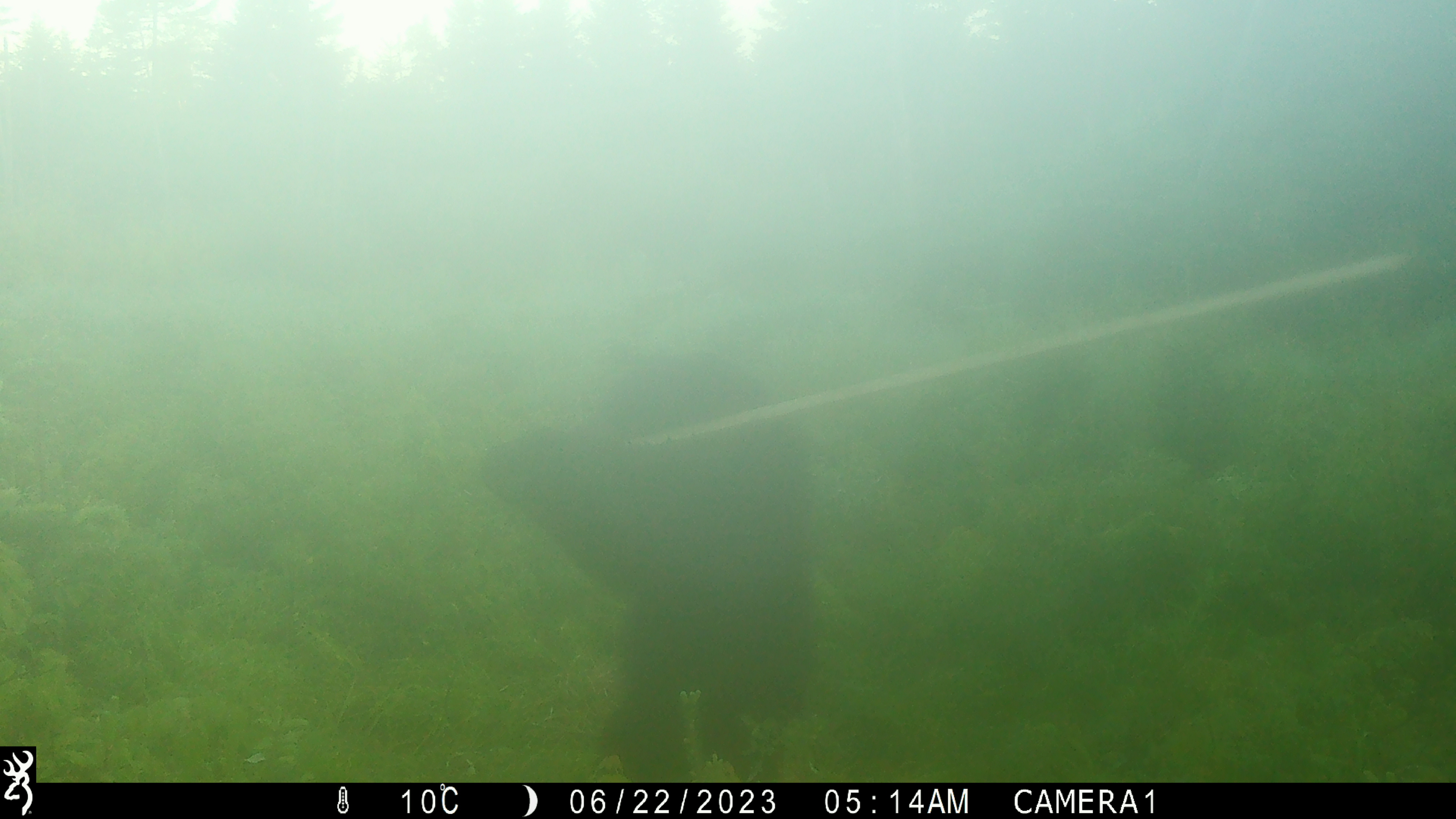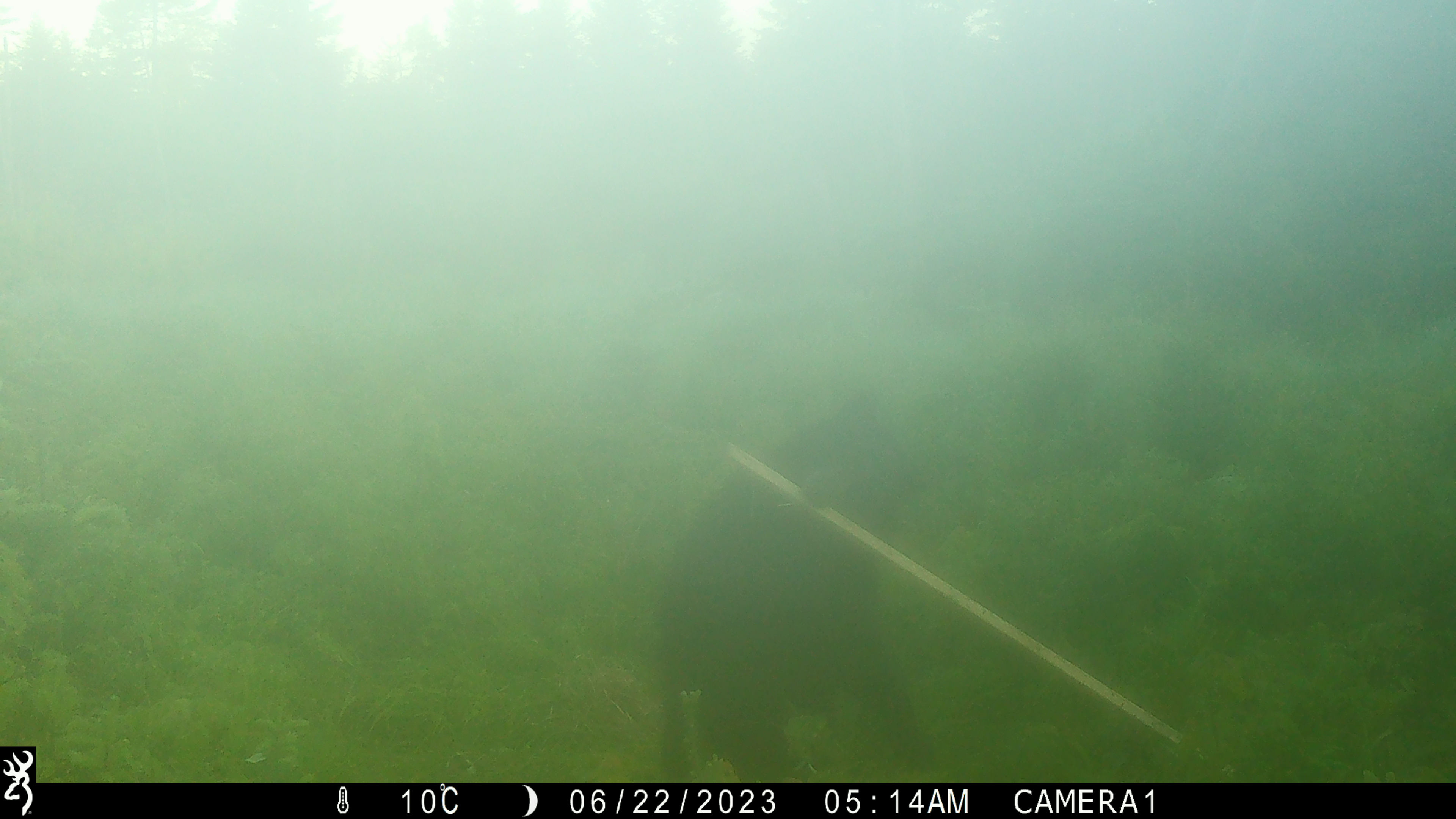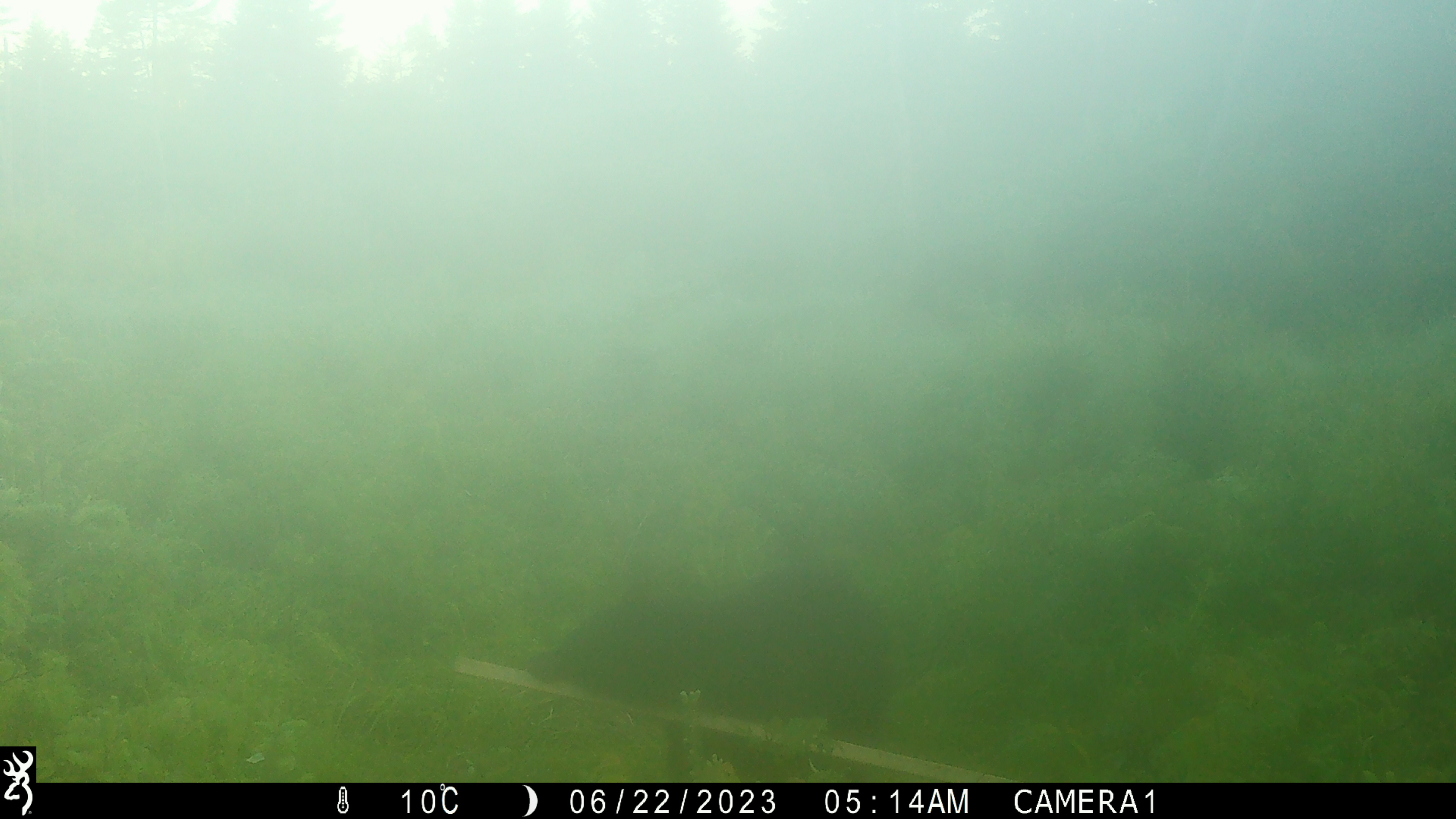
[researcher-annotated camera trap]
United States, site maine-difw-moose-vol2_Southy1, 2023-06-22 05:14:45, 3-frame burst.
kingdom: Animalia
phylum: Chordata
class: Mammalia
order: Carnivora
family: Ursidae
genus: Ursus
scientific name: Ursus americanus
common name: black bear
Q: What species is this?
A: Black bear (Ursus americanus).